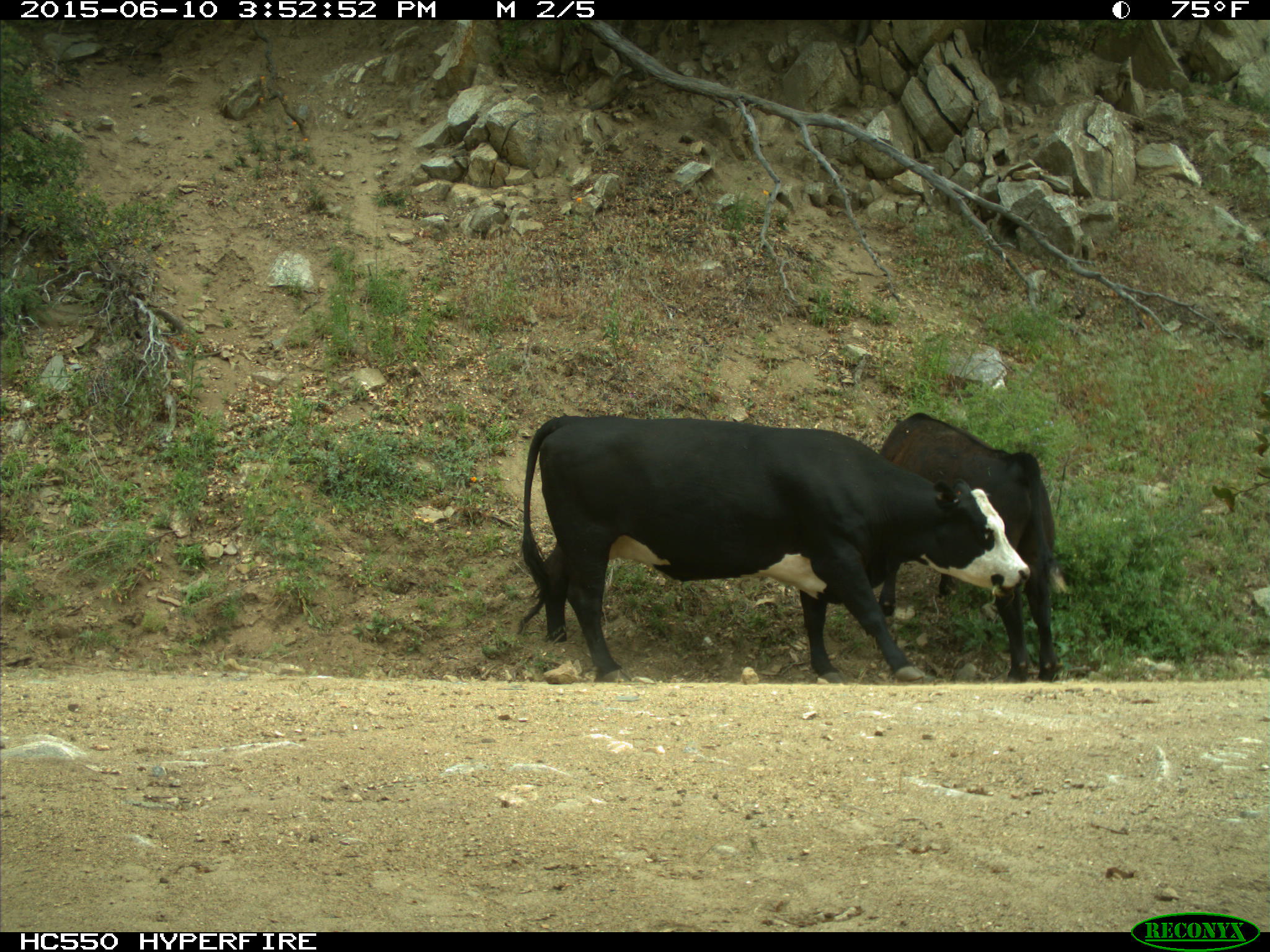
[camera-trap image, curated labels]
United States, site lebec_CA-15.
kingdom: Animalia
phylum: Chordata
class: Mammalia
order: Artiodactyla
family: Bovidae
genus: Bos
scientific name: Bos taurus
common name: domestic cow